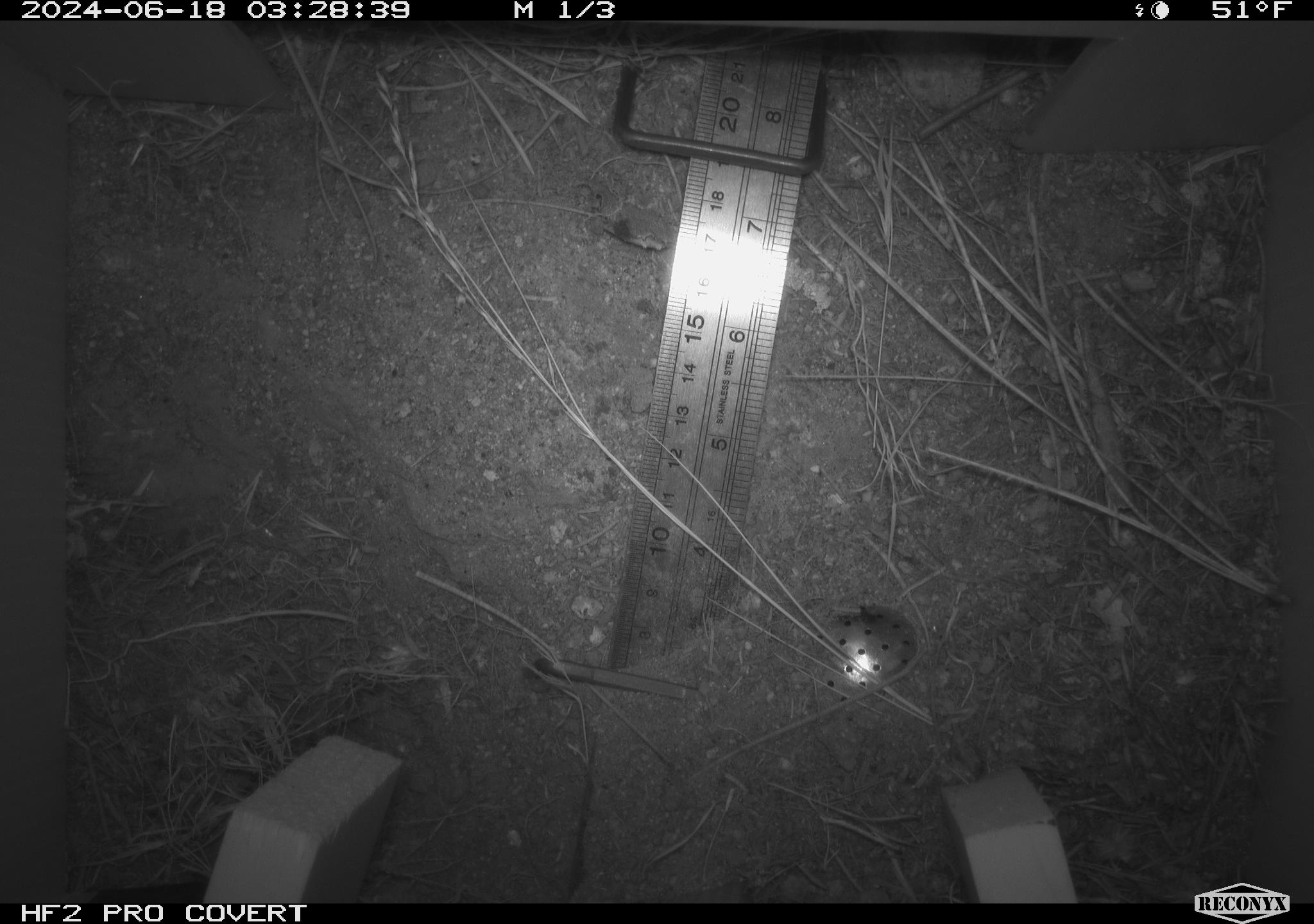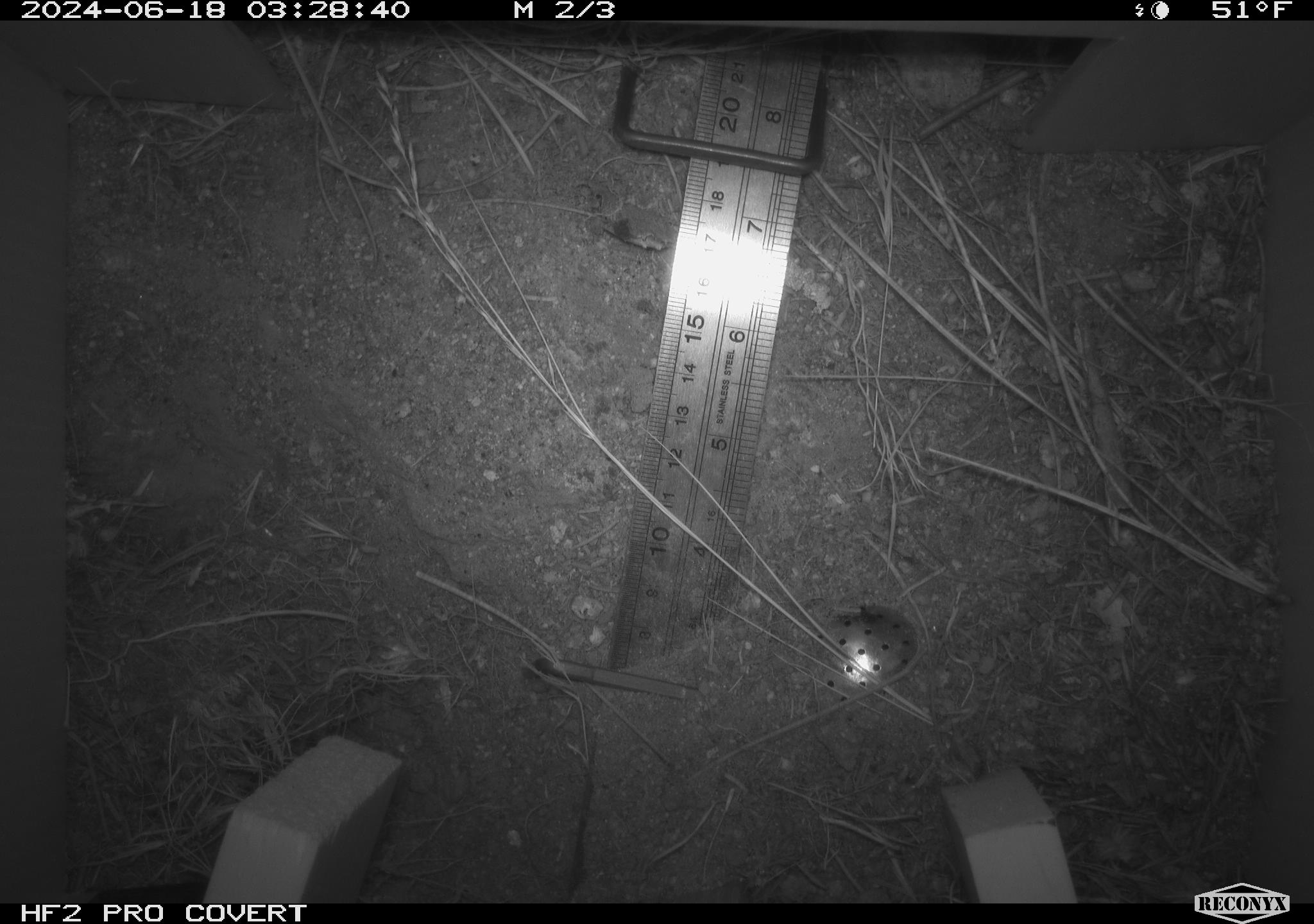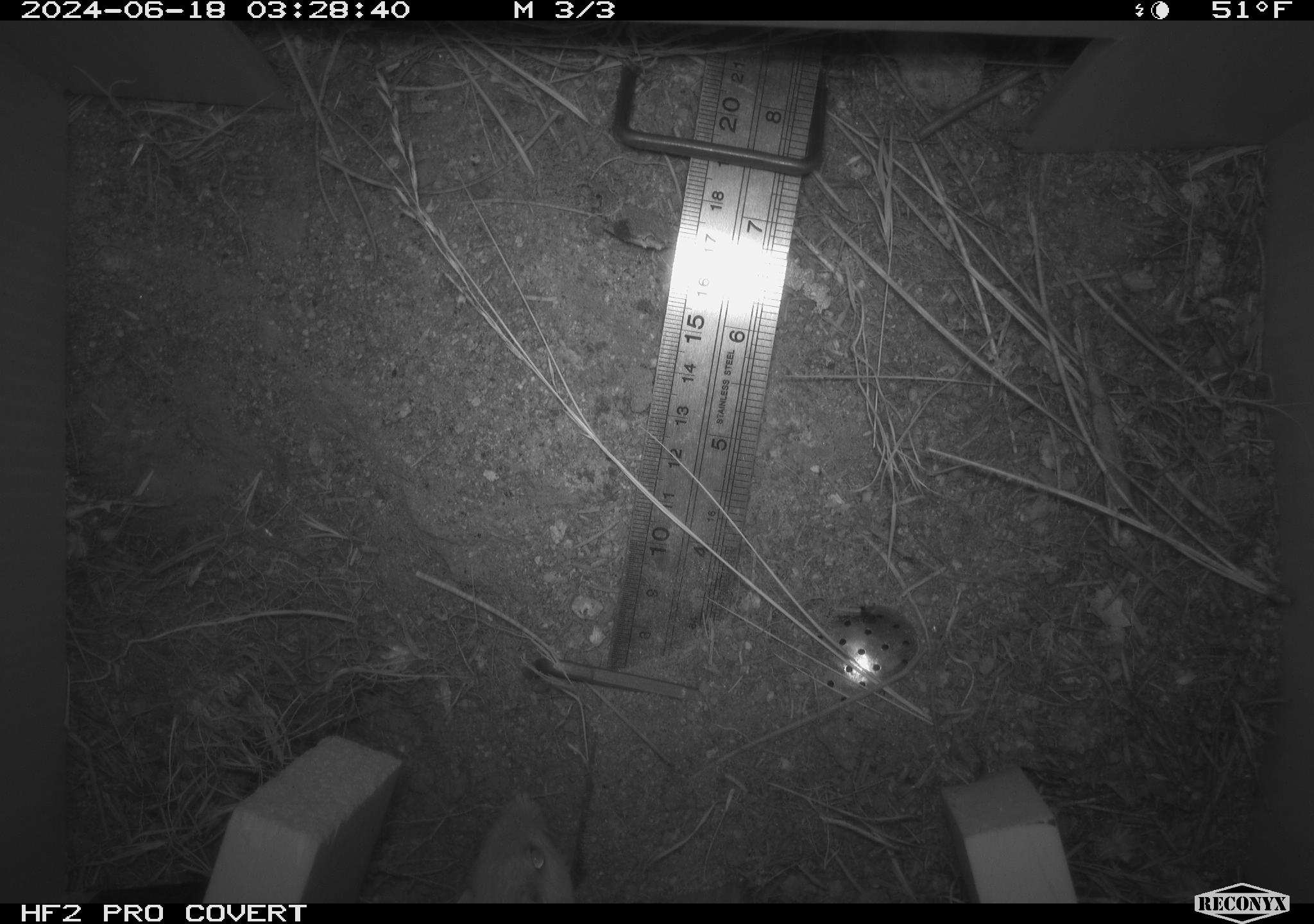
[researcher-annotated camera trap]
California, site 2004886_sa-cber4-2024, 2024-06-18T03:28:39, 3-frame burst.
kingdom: Animalia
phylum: Chordata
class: Mammalia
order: Rodentia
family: Heteromyidae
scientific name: Heteromyidae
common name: kangaroo rats and pocket mice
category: heteromyidae family